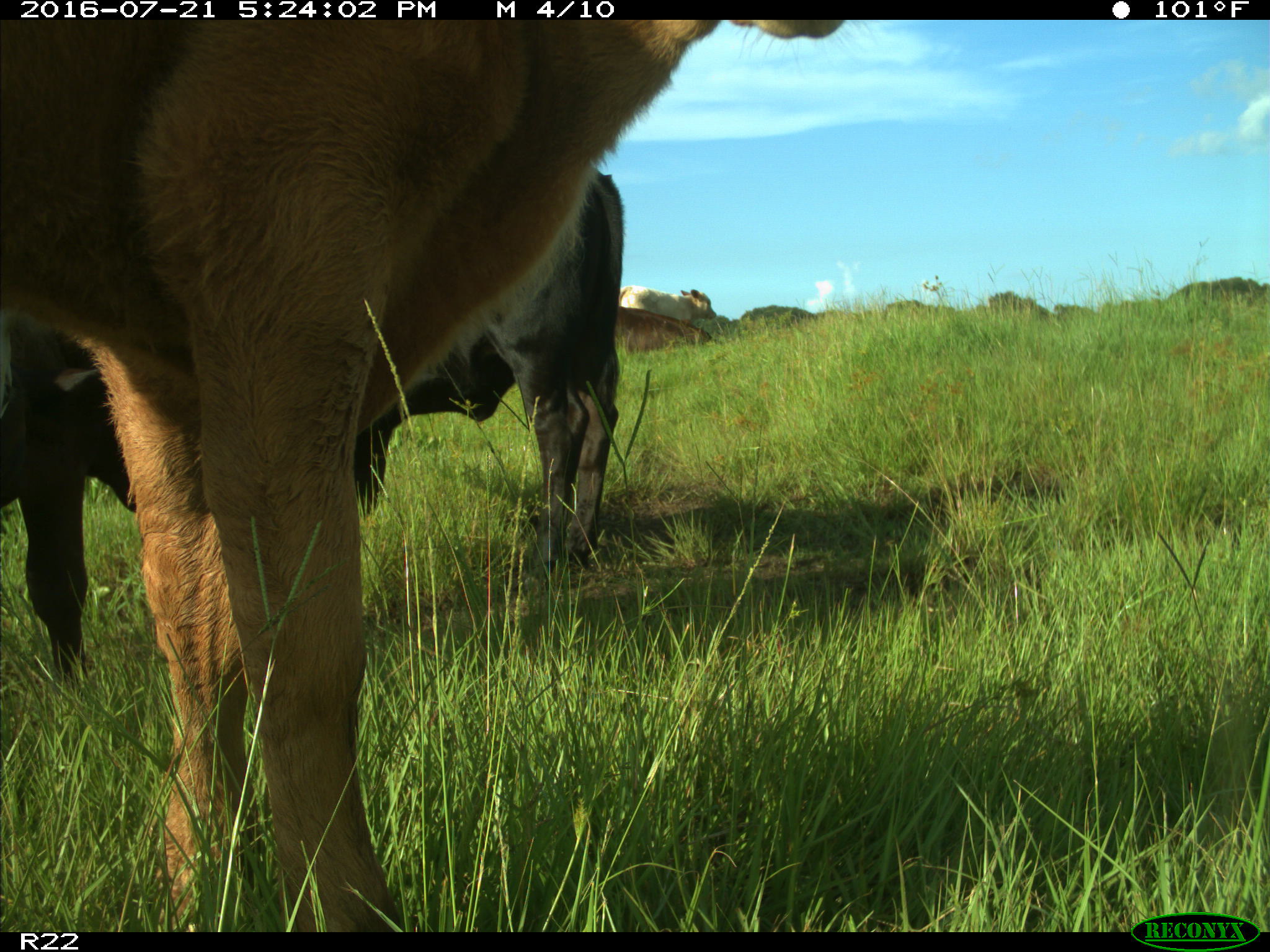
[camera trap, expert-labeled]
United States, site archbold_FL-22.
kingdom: Animalia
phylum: Chordata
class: Mammalia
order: Artiodactyla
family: Bovidae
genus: Bos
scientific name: Bos taurus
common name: domestic cow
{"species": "Bos taurus (domestic cow)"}